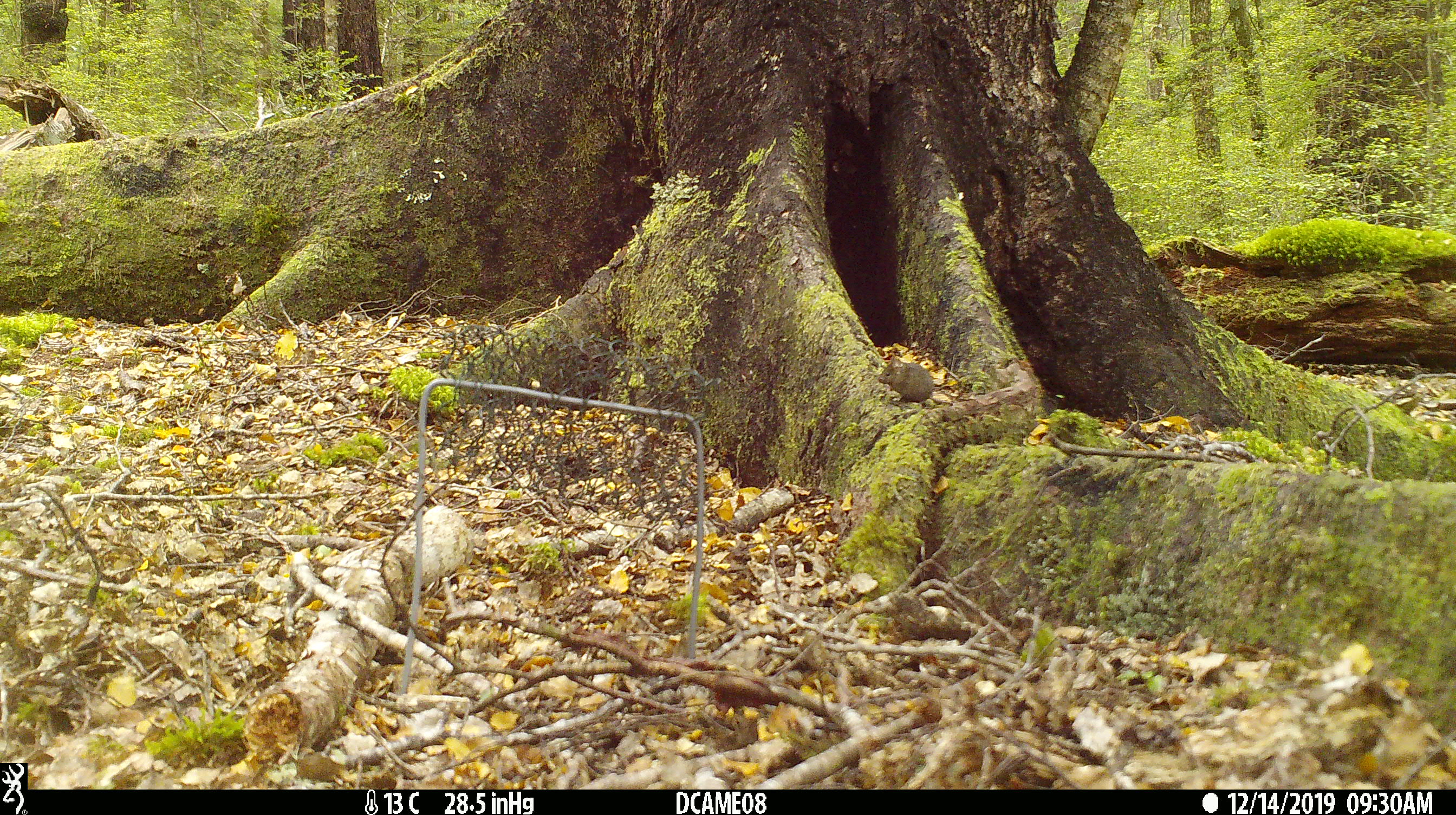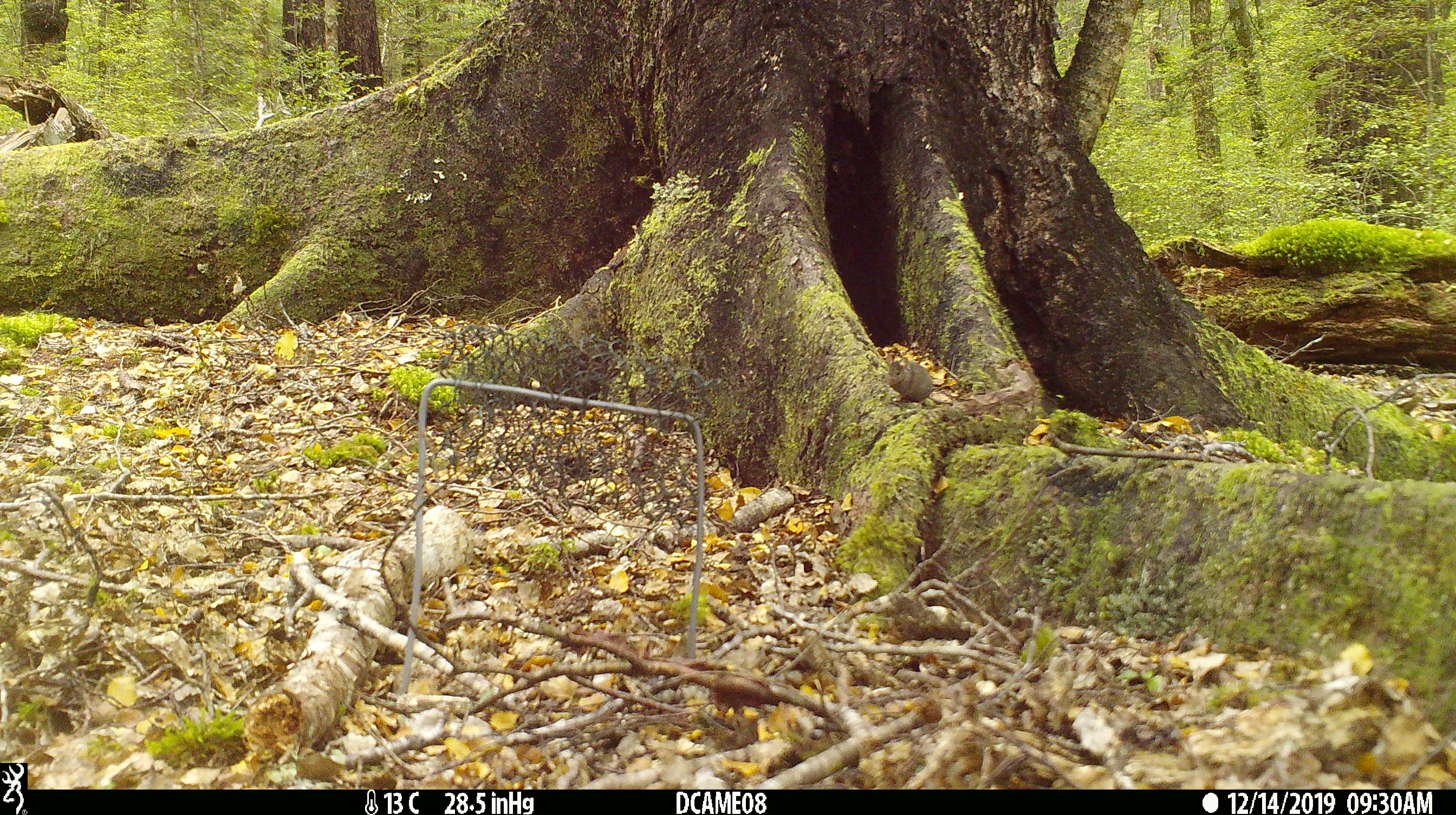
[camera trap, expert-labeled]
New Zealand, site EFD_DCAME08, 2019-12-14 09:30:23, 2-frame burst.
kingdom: Animalia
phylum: Chordata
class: Mammalia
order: Rodentia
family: Muridae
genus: Mus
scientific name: Mus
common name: mouse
Mouse (Mus).